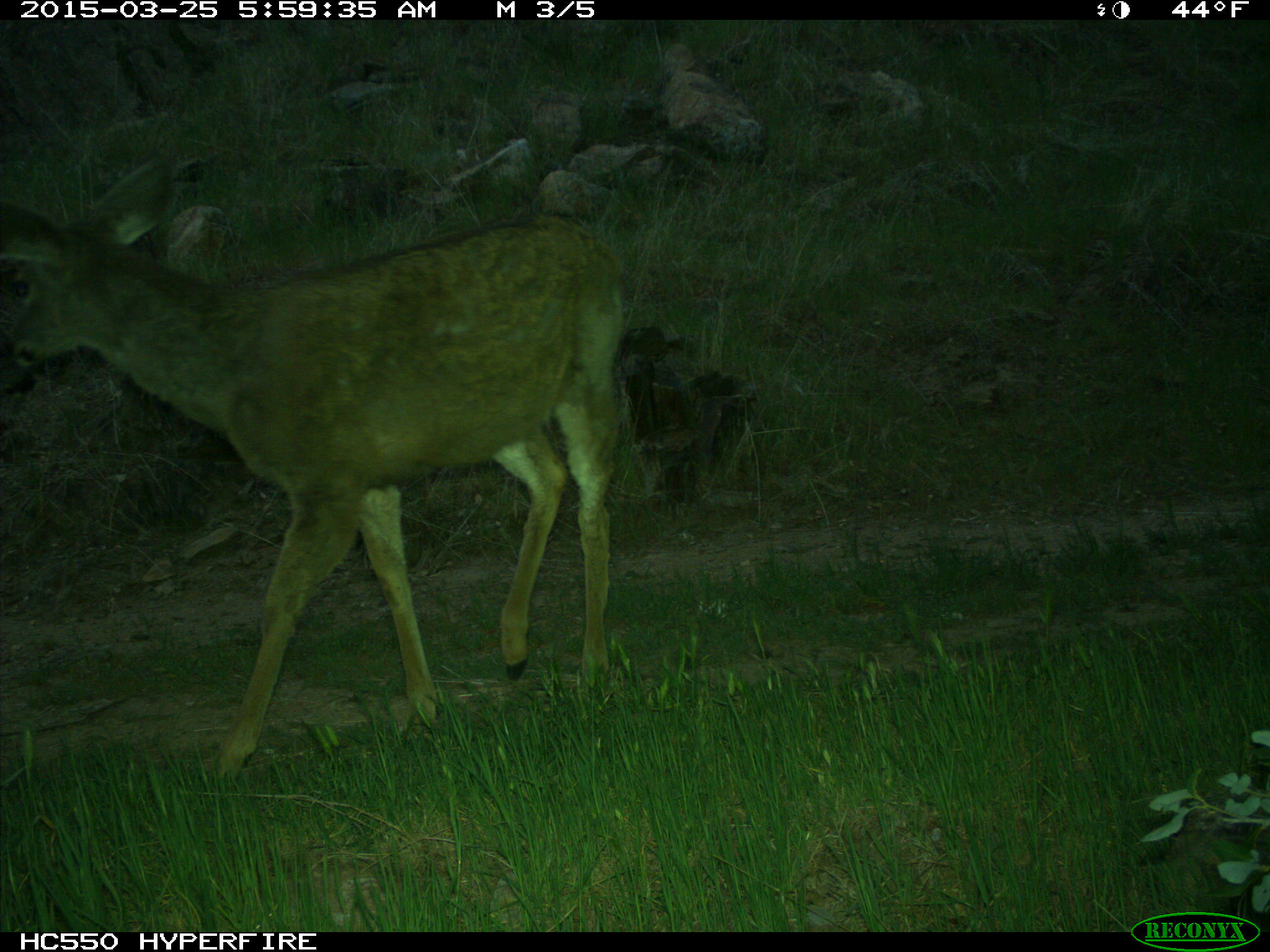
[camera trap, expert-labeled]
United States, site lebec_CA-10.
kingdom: Animalia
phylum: Chordata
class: Mammalia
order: Artiodactyla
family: Cervidae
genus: Odocoileus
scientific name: Odocoileus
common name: deer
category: unidentified deer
Unidentified deer (deer) (Odocoileus).